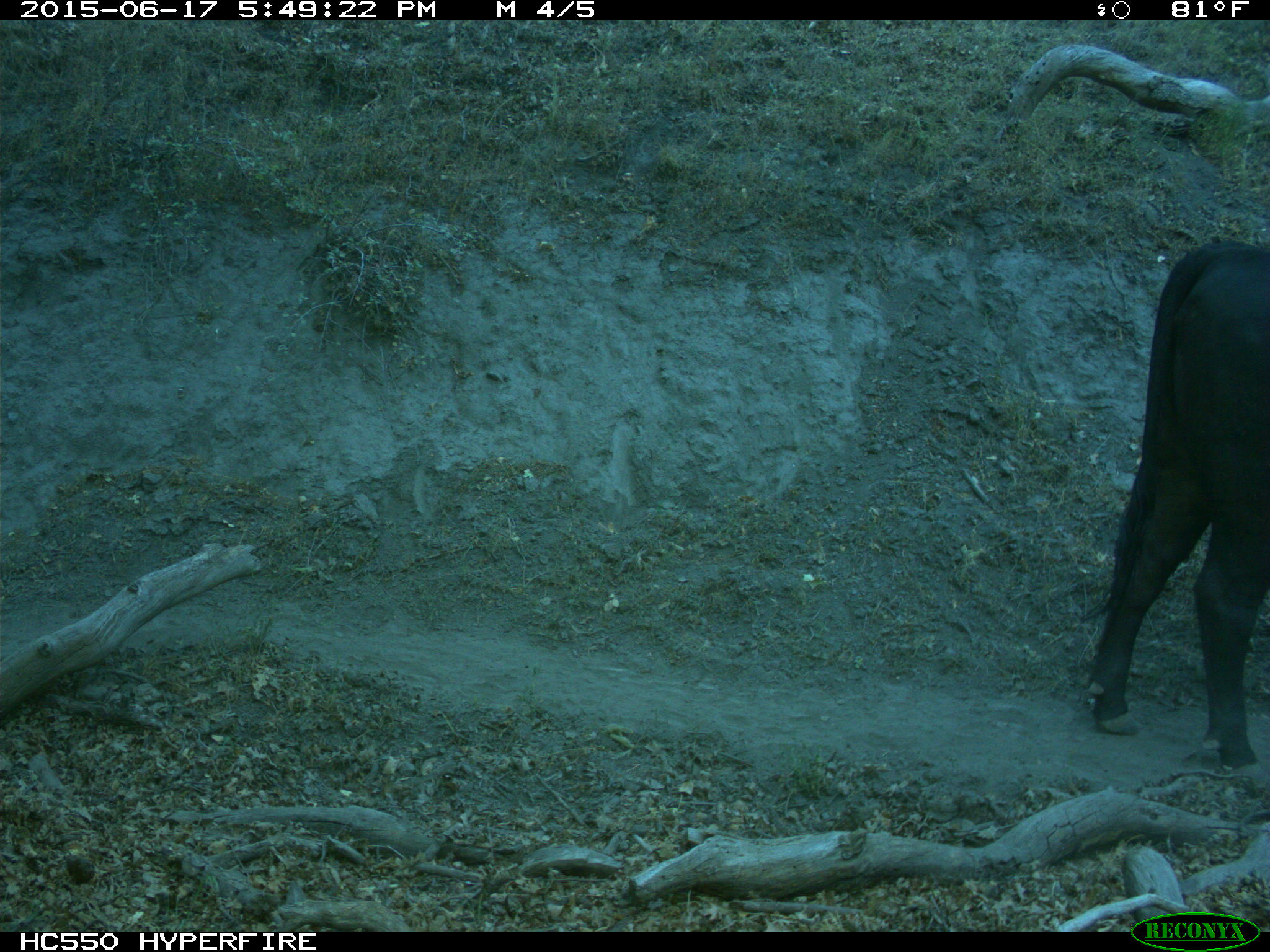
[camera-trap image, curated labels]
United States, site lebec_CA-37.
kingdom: Animalia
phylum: Chordata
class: Mammalia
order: Artiodactyla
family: Bovidae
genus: Bos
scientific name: Bos taurus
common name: domestic cow